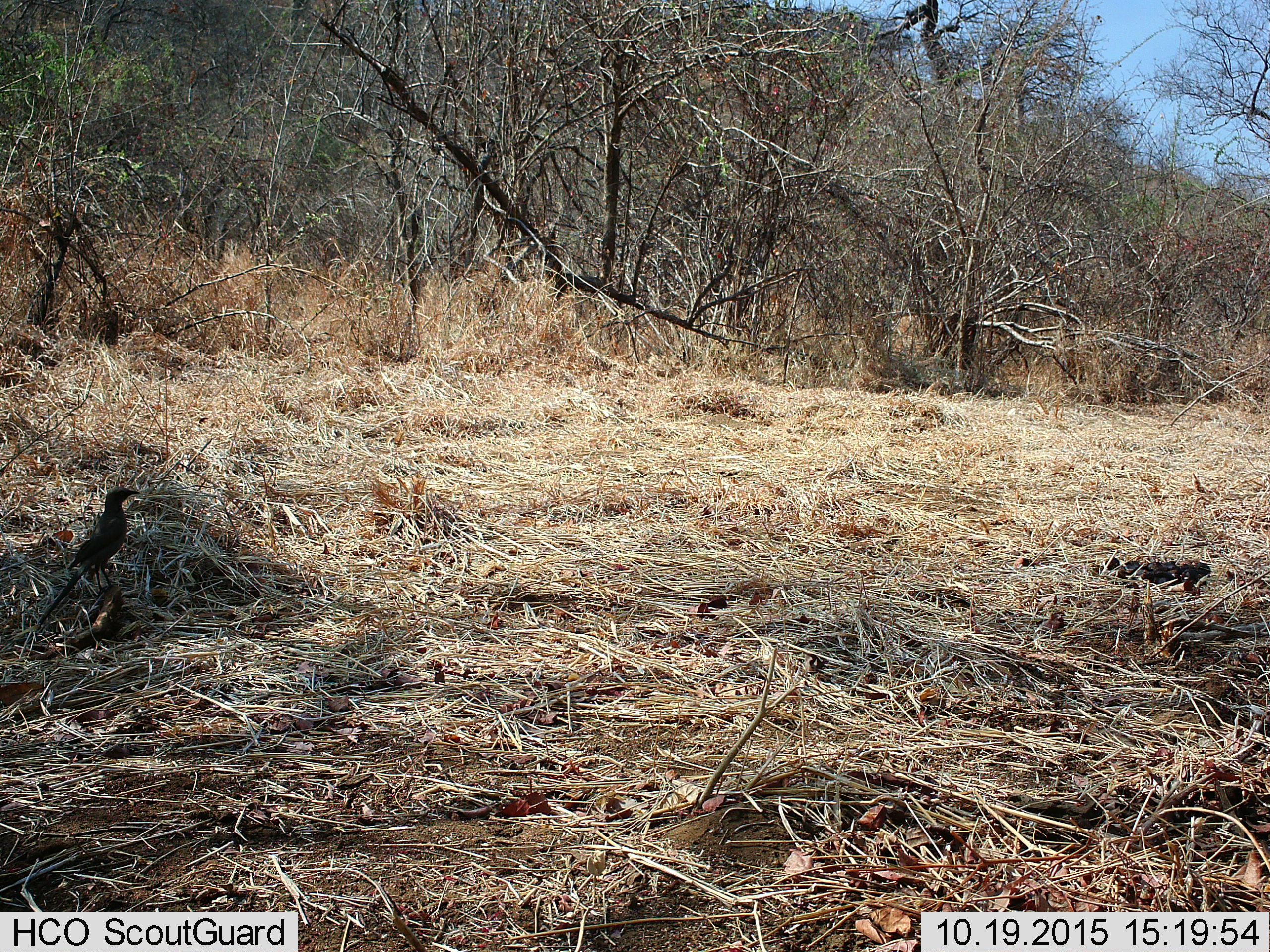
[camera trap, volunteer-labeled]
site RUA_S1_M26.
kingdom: Animalia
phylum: Chordata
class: Aves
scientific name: Aves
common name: bird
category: birdother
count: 1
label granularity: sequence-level